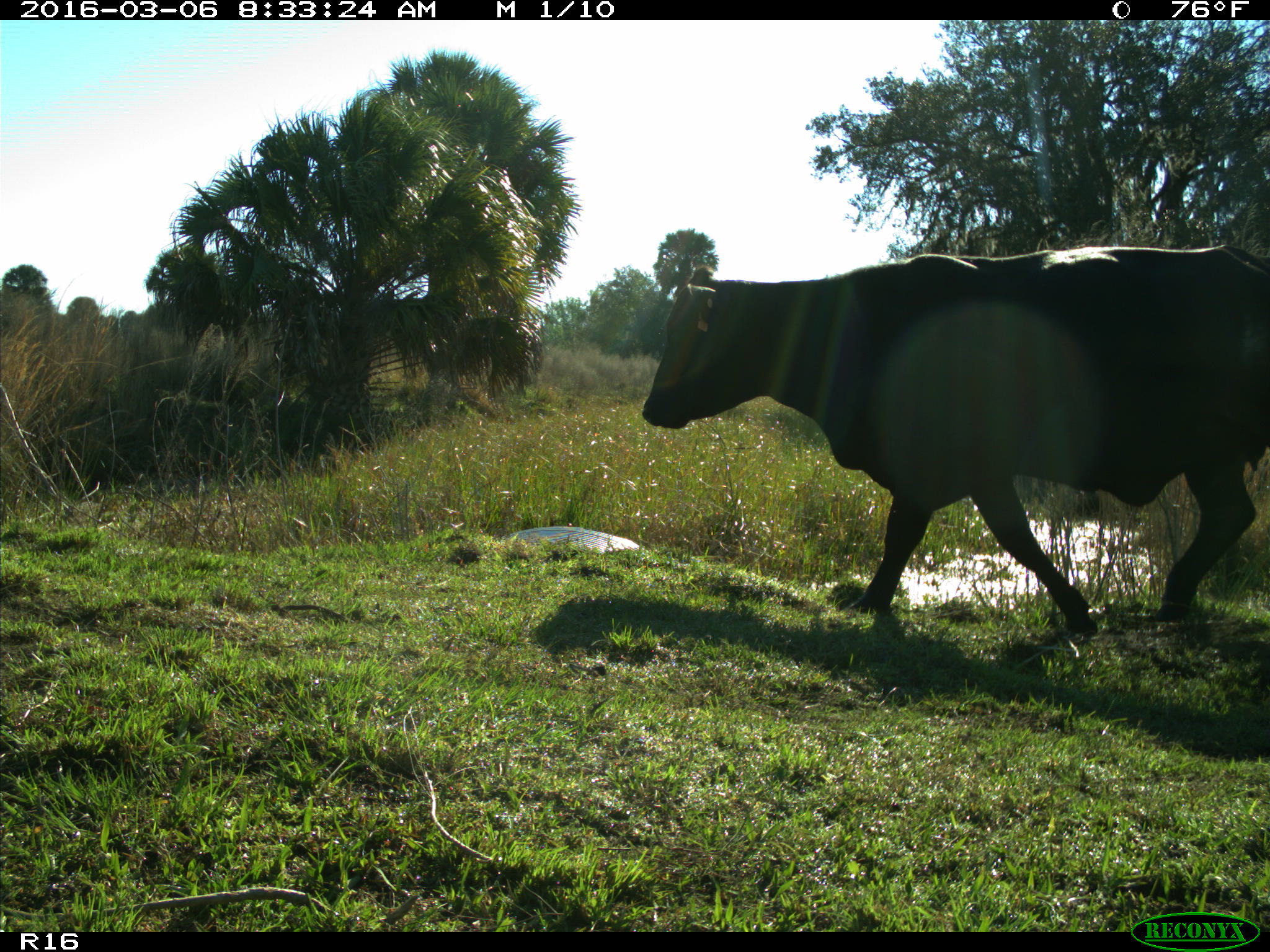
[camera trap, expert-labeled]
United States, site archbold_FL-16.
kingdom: Animalia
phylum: Chordata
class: Mammalia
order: Artiodactyla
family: Bovidae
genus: Bos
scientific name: Bos taurus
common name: domestic cow